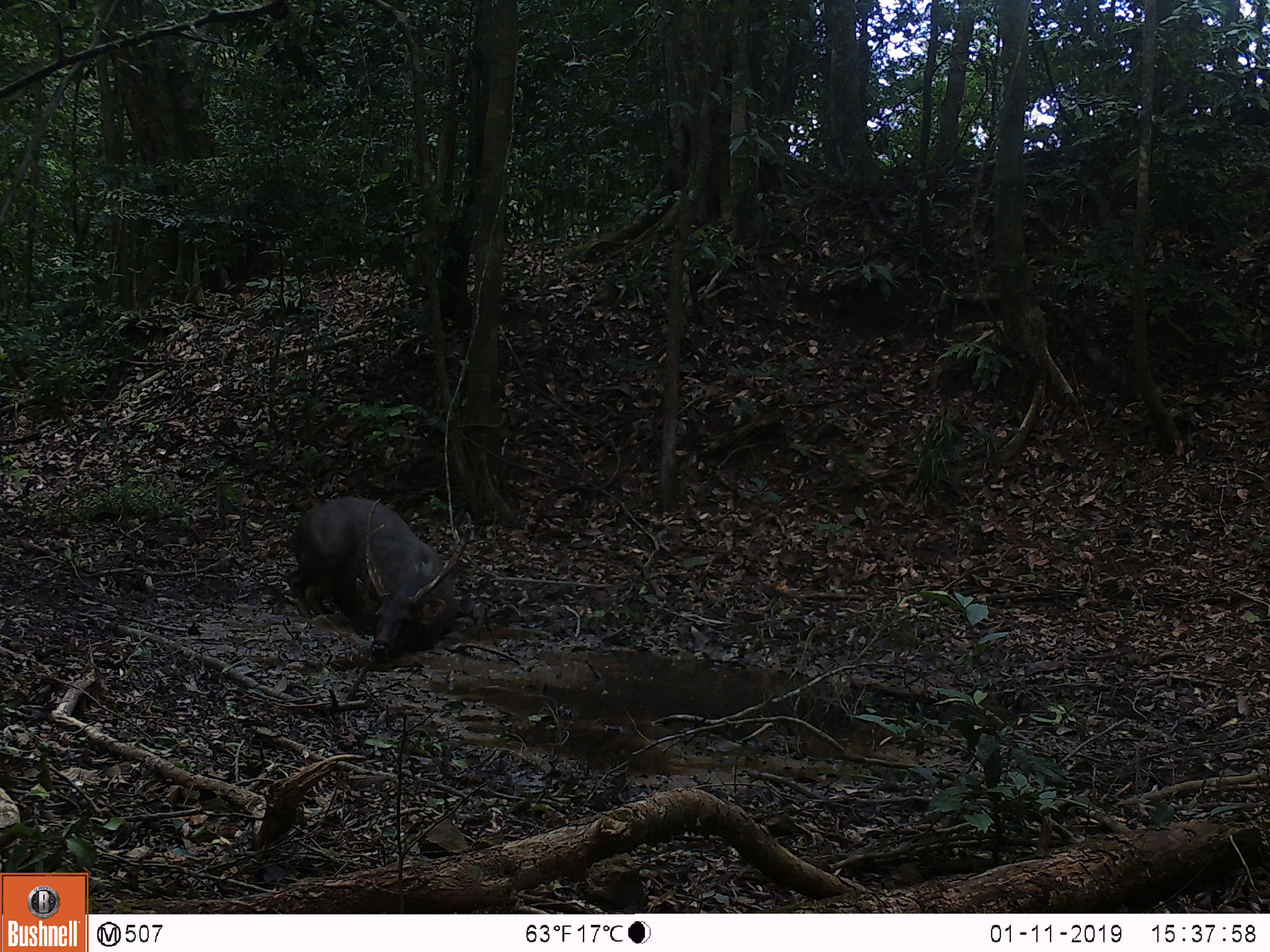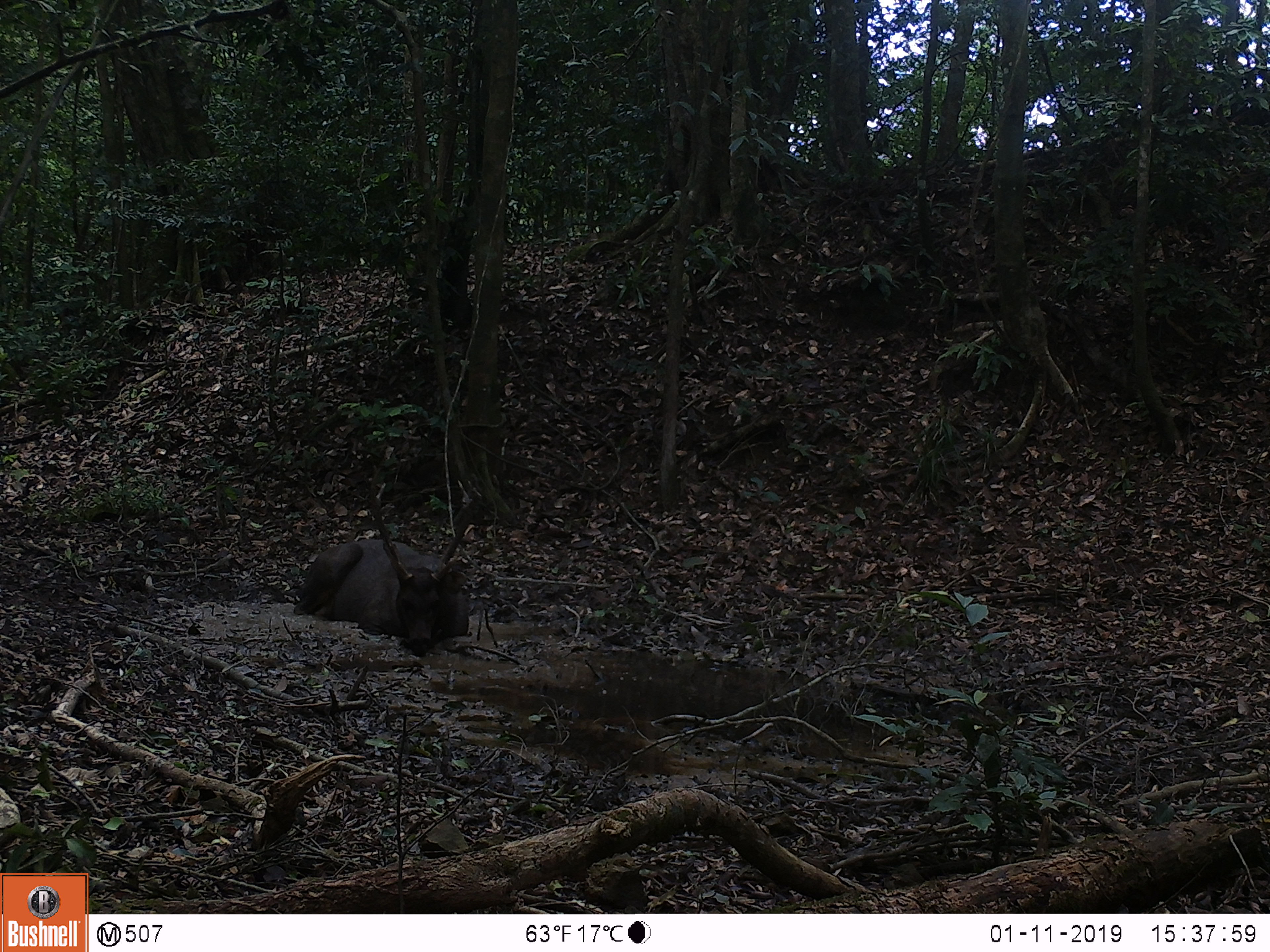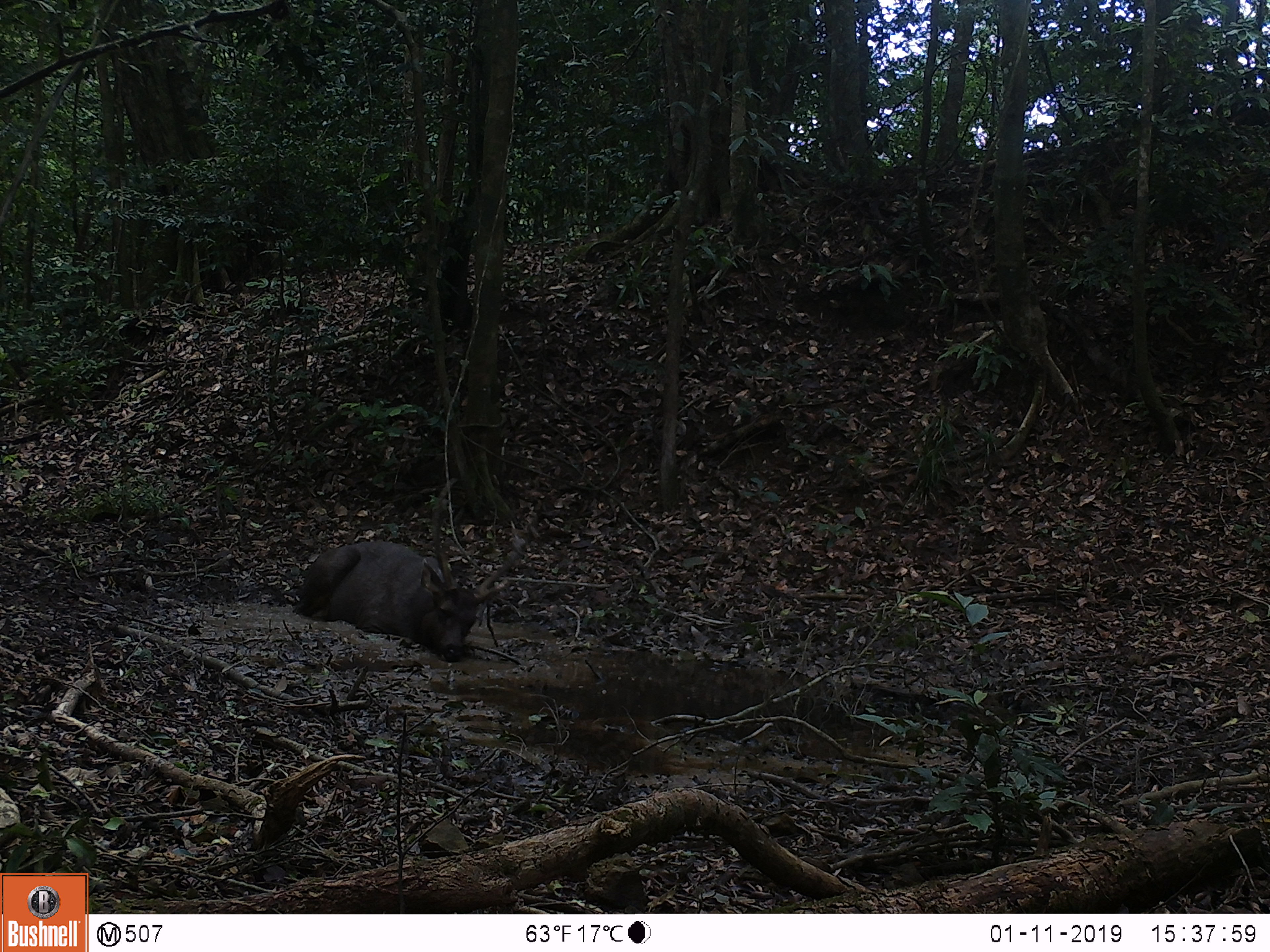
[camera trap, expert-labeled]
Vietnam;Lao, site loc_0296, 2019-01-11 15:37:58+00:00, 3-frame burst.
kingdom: Animalia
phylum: Chordata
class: Mammalia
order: Artiodactyla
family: Cervidae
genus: Rusa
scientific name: Rusa unicolor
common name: sambar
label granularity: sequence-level